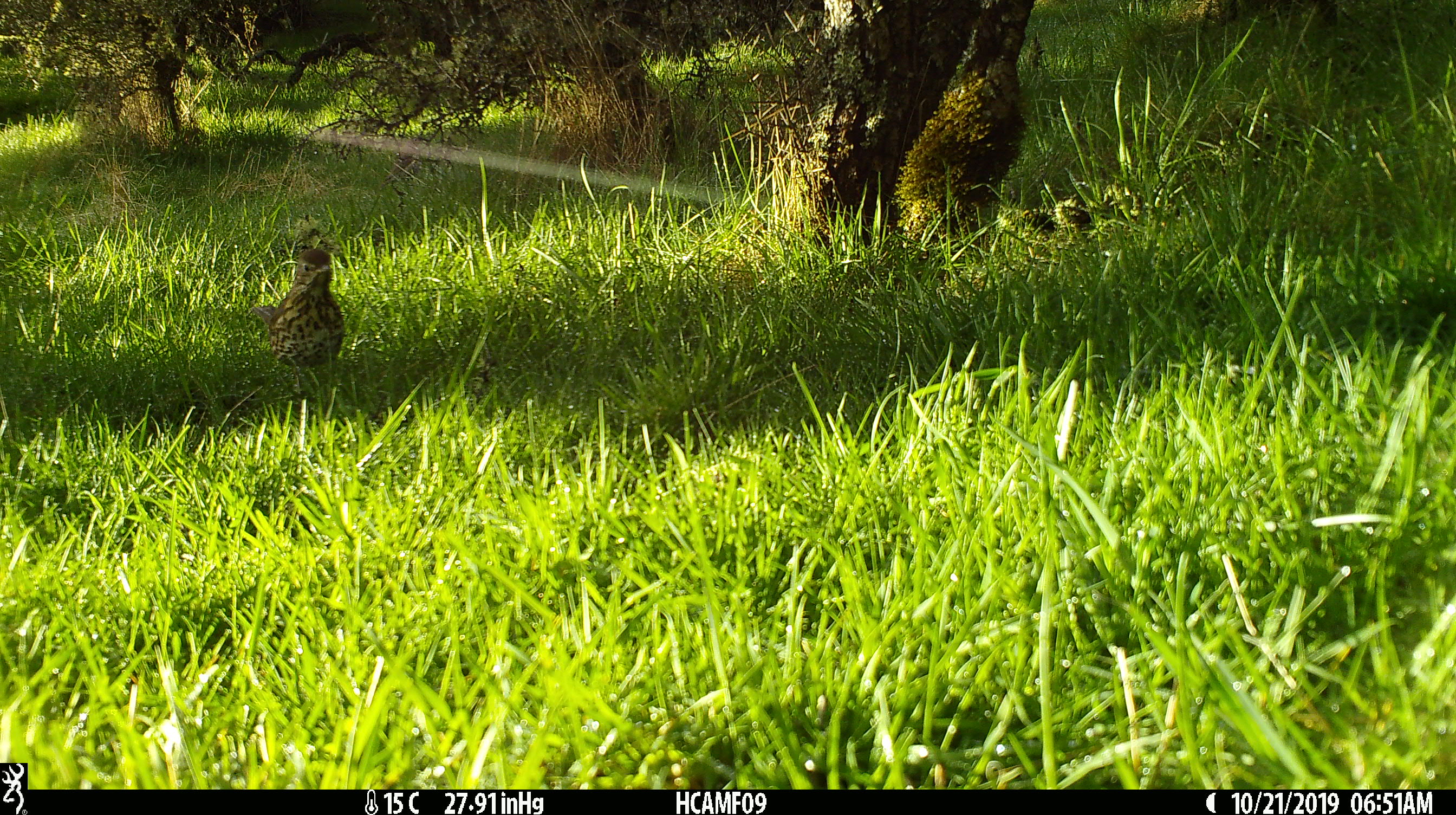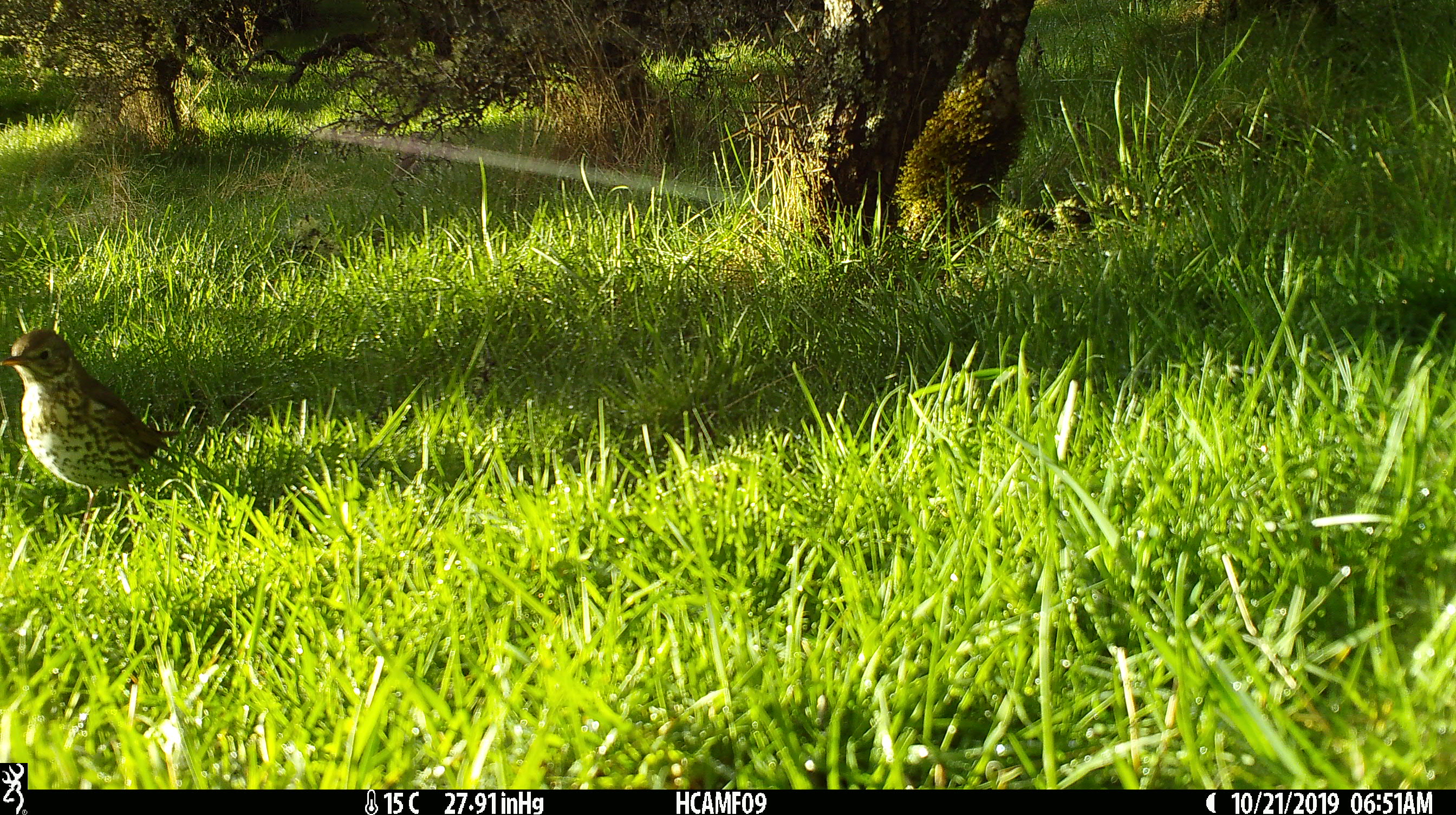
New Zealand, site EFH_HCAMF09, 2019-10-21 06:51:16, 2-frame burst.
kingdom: Animalia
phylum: Chordata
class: Aves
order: Passeriformes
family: Turdidae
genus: Turdus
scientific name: Turdus philomelos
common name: song thrush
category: thrush